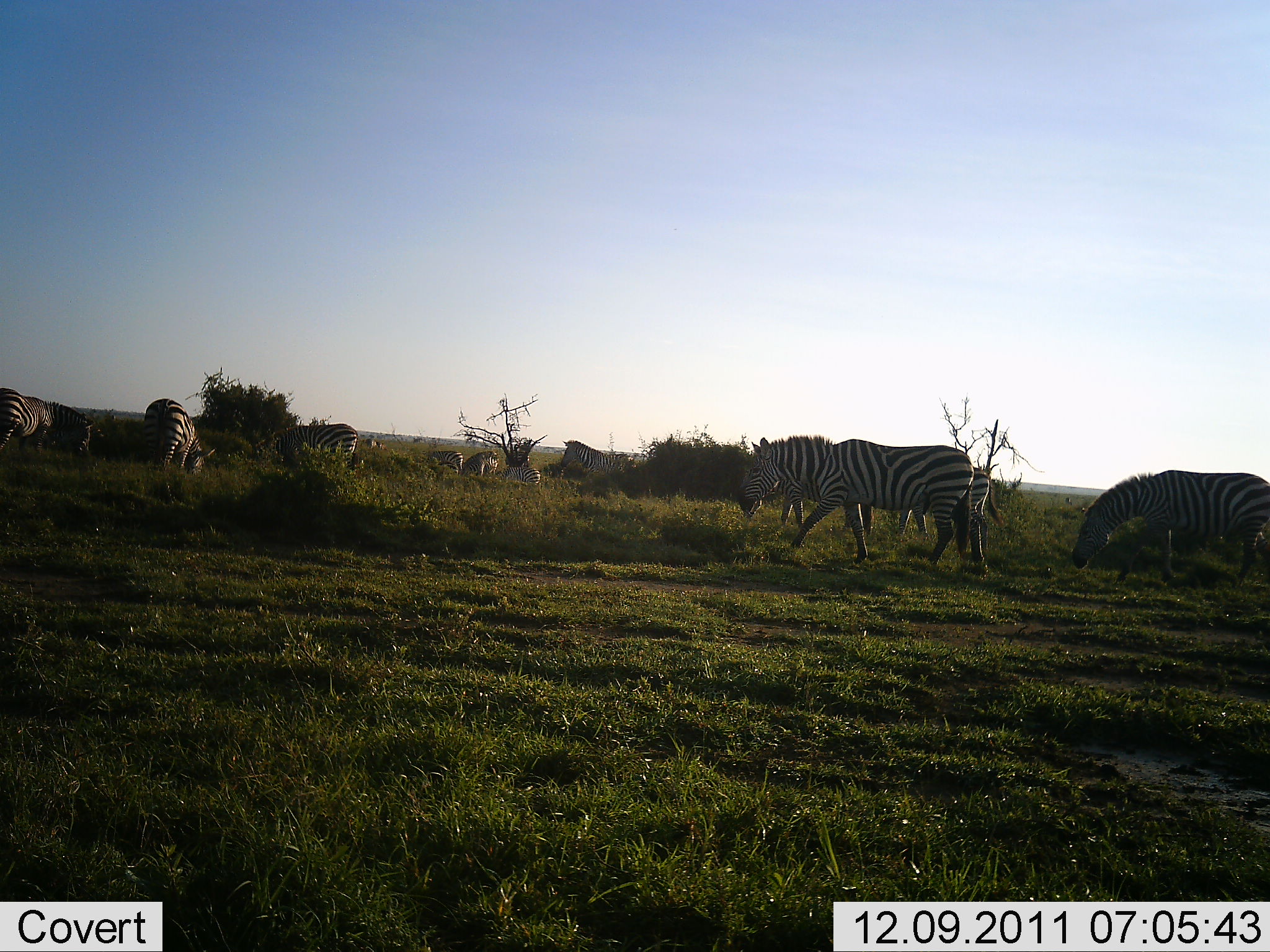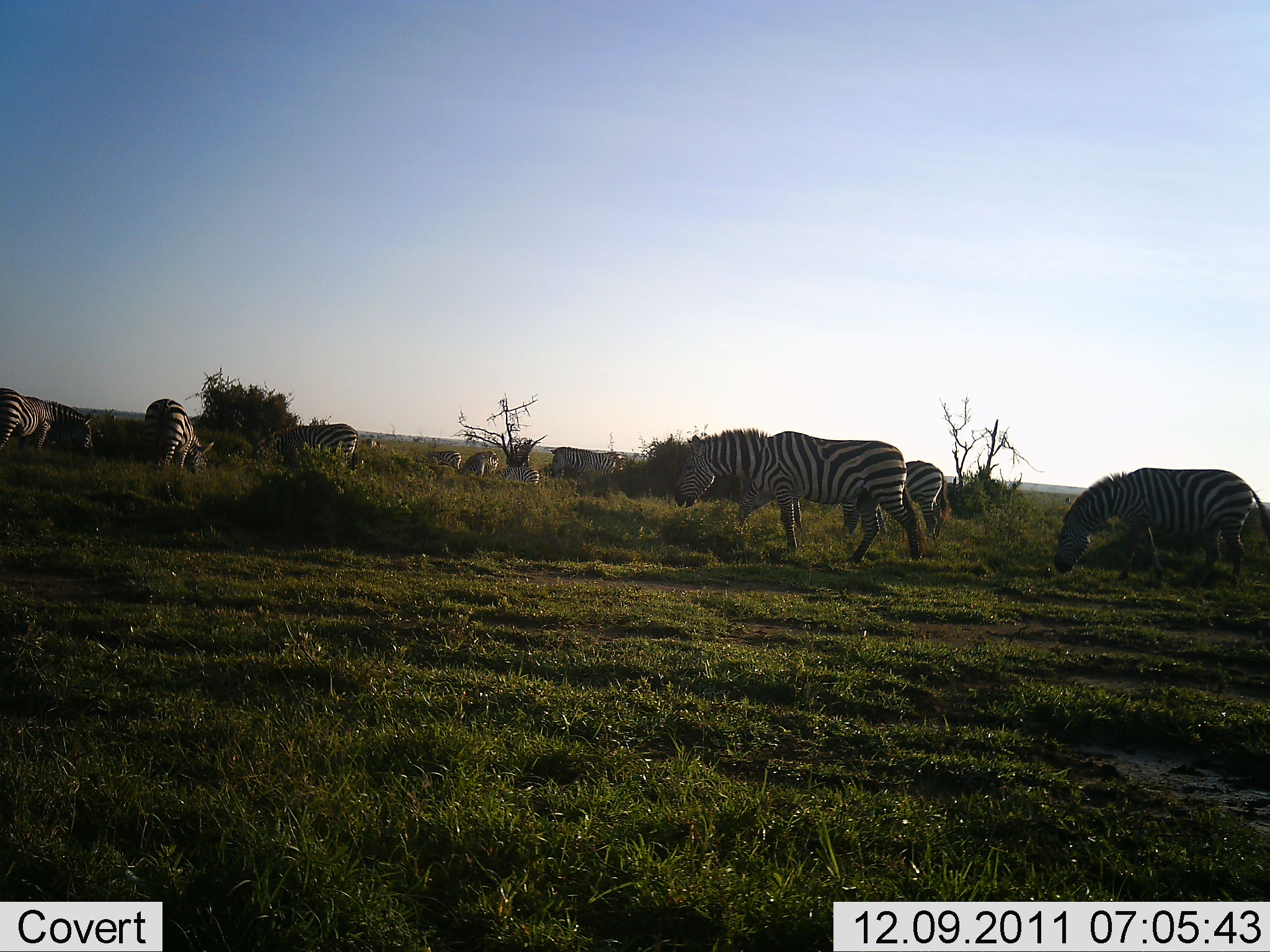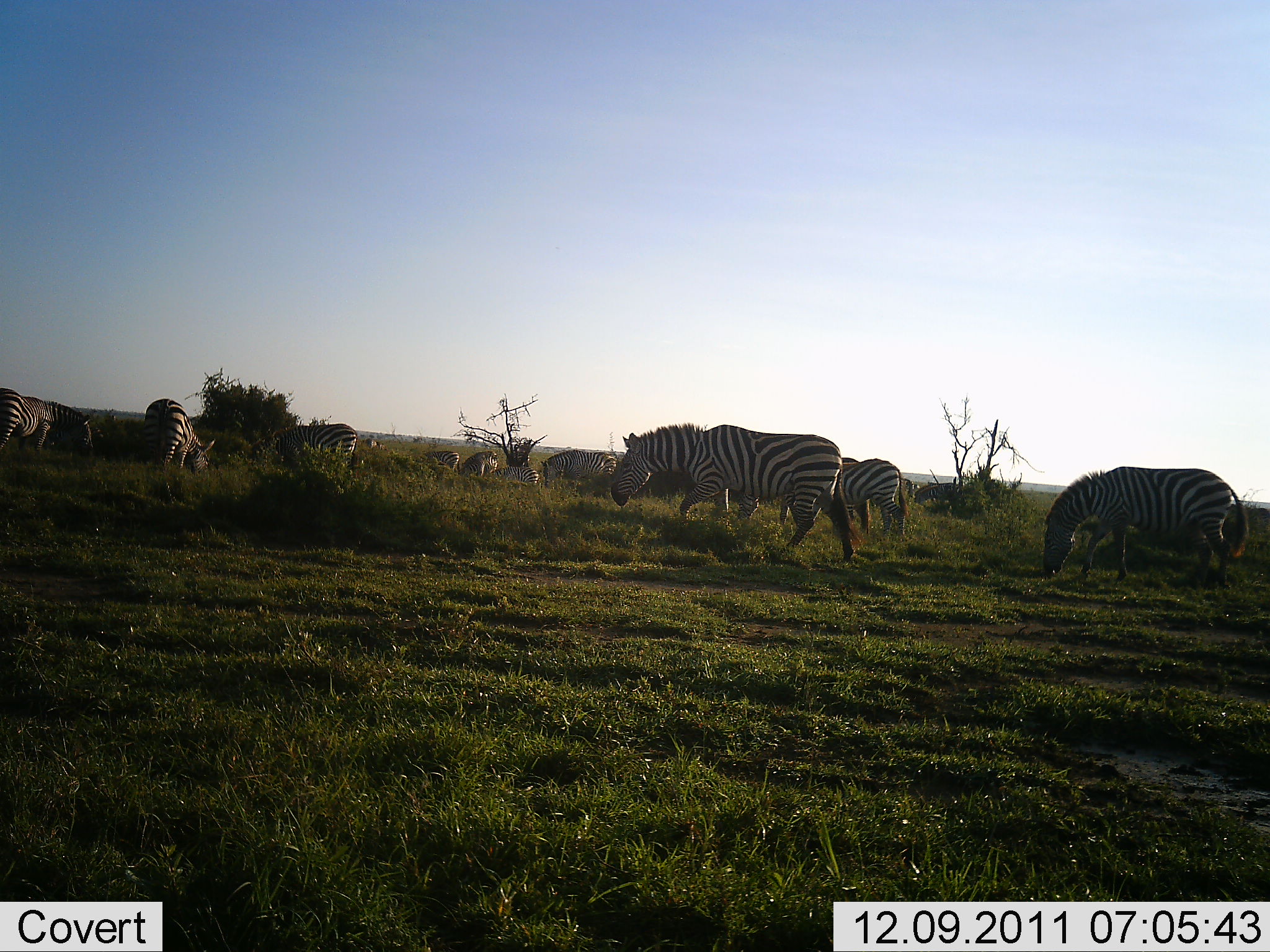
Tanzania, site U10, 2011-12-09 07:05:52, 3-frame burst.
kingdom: Animalia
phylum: Chordata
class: Mammalia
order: Perissodactyla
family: Equidae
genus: Equus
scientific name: Equus quagga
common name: plains zebra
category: zebra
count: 10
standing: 45%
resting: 9%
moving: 82%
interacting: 0%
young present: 0%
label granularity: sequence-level